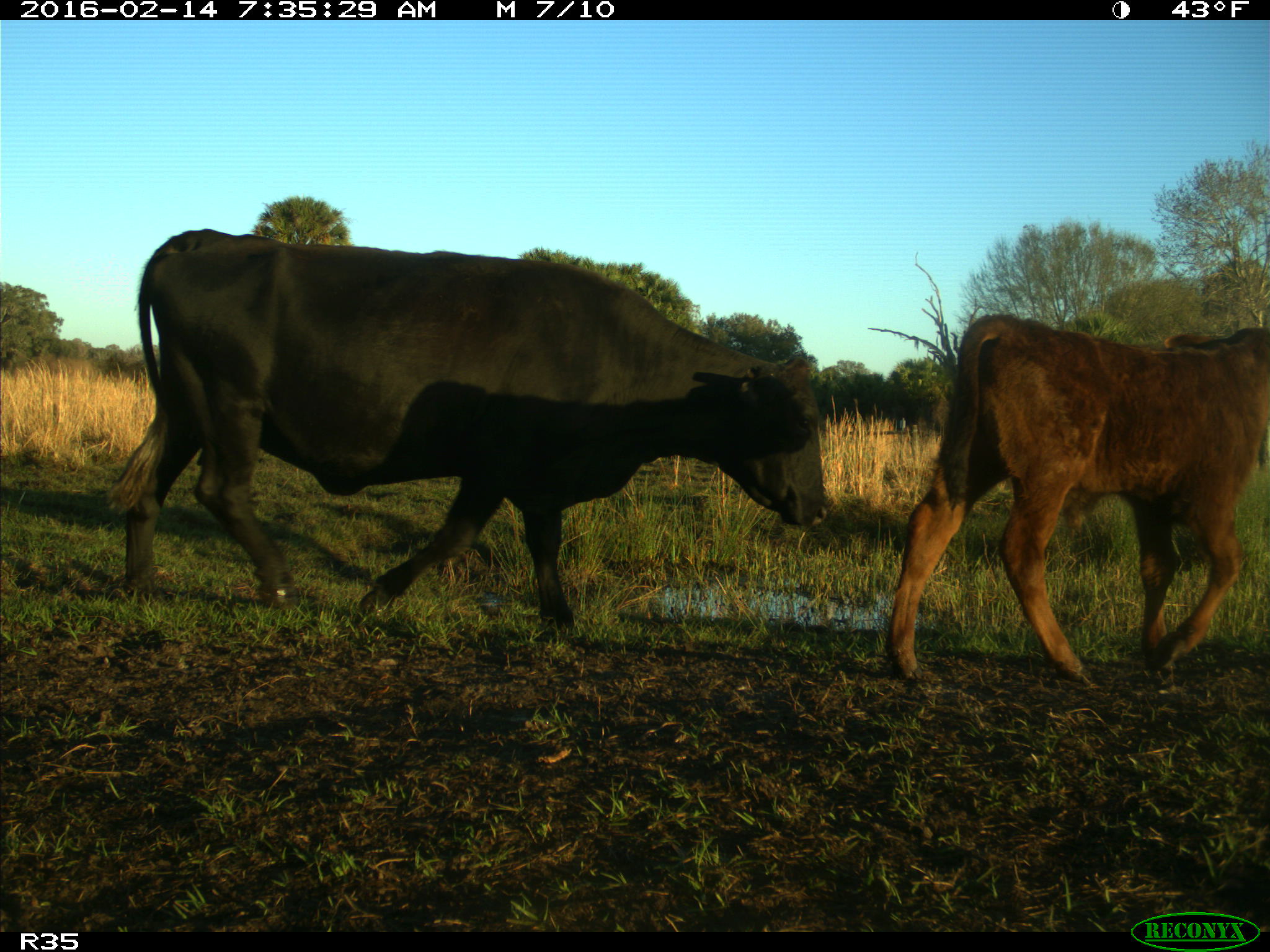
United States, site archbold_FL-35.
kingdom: Animalia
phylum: Chordata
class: Mammalia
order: Artiodactyla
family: Bovidae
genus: Bos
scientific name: Bos taurus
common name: domestic cow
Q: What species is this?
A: Bos taurus (domestic cow).